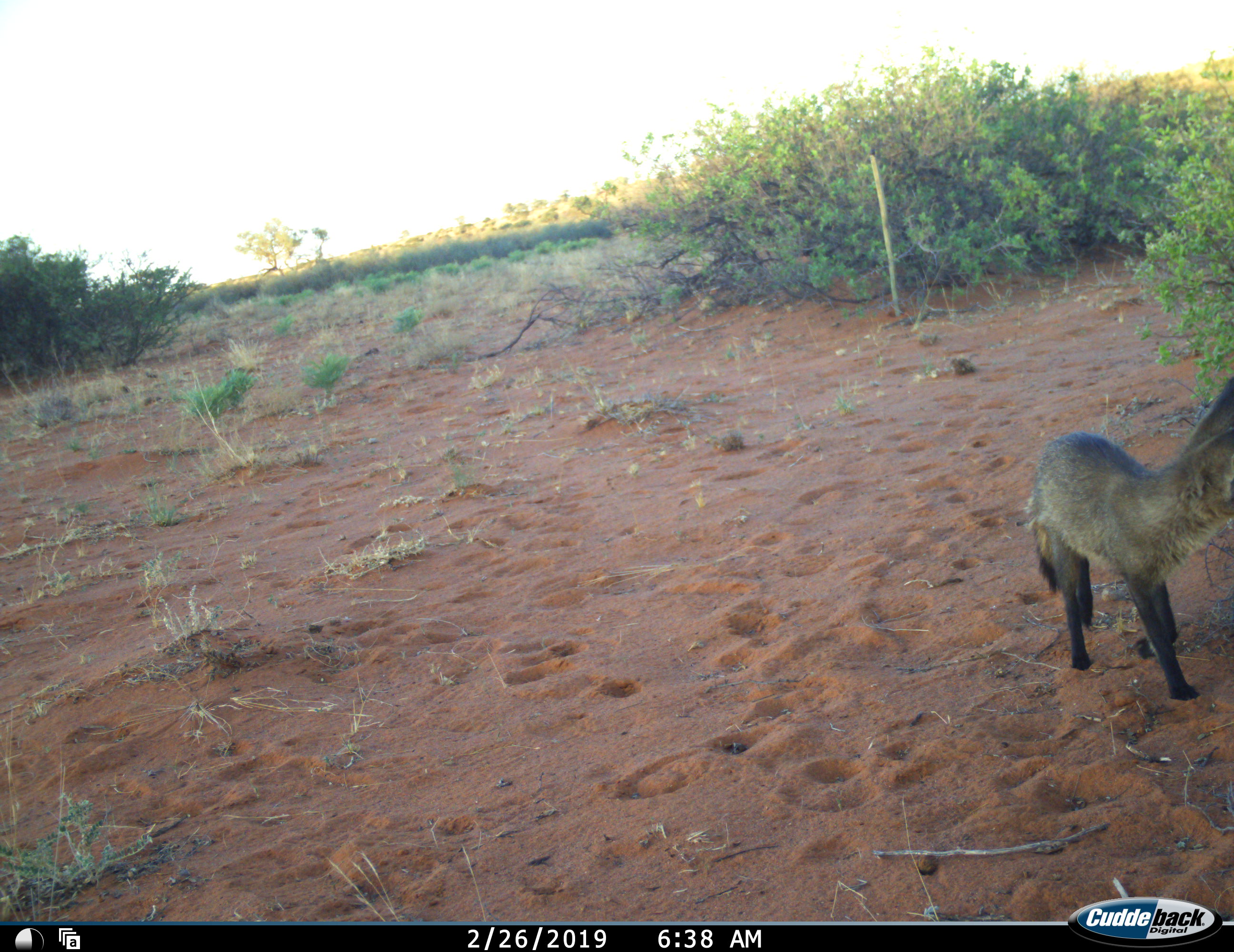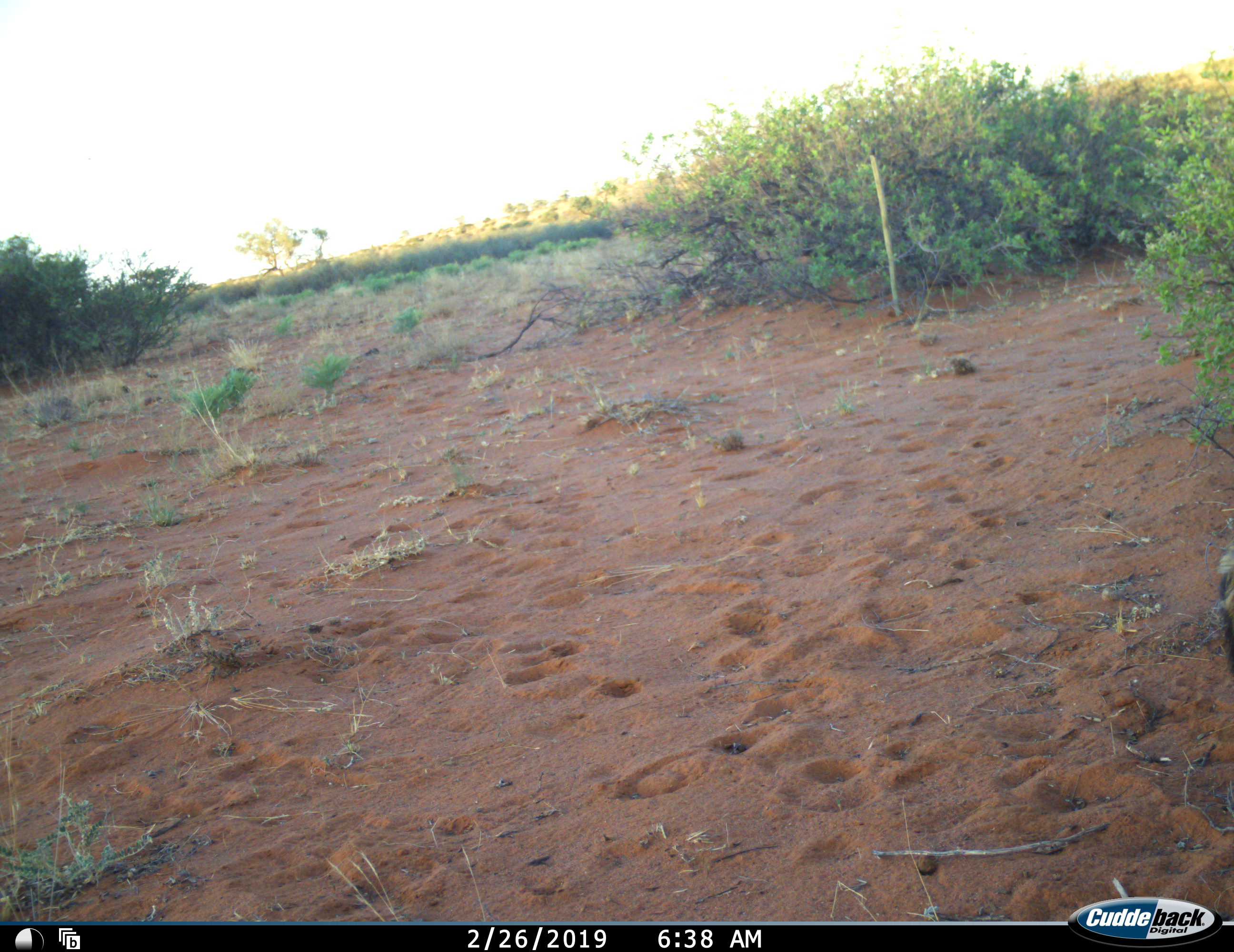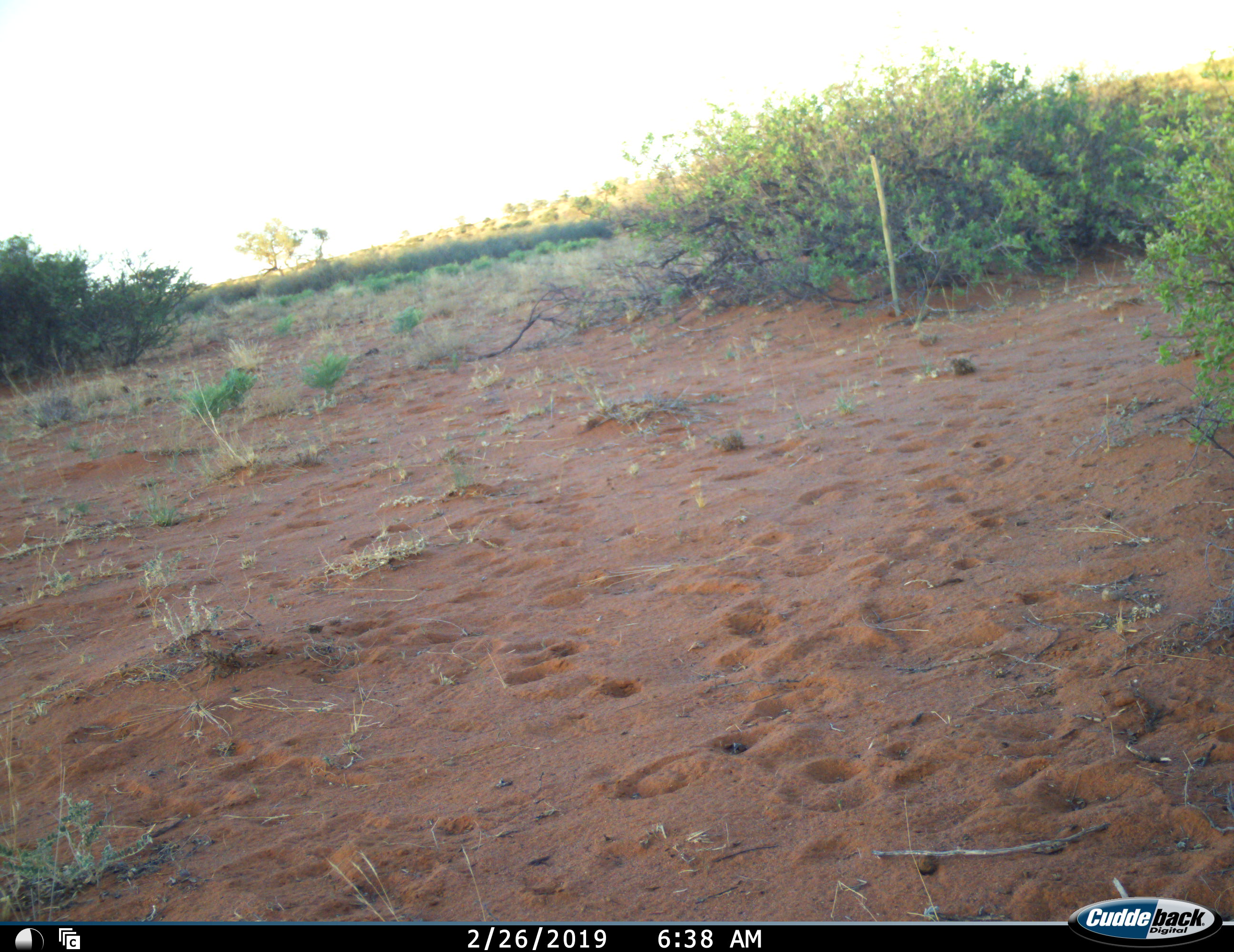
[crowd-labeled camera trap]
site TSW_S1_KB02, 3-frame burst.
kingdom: Animalia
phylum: Chordata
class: Mammalia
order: Carnivora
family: Canidae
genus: Otocyon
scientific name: Otocyon megalotis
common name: bat-eared fox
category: foxbateared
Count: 1.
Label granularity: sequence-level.